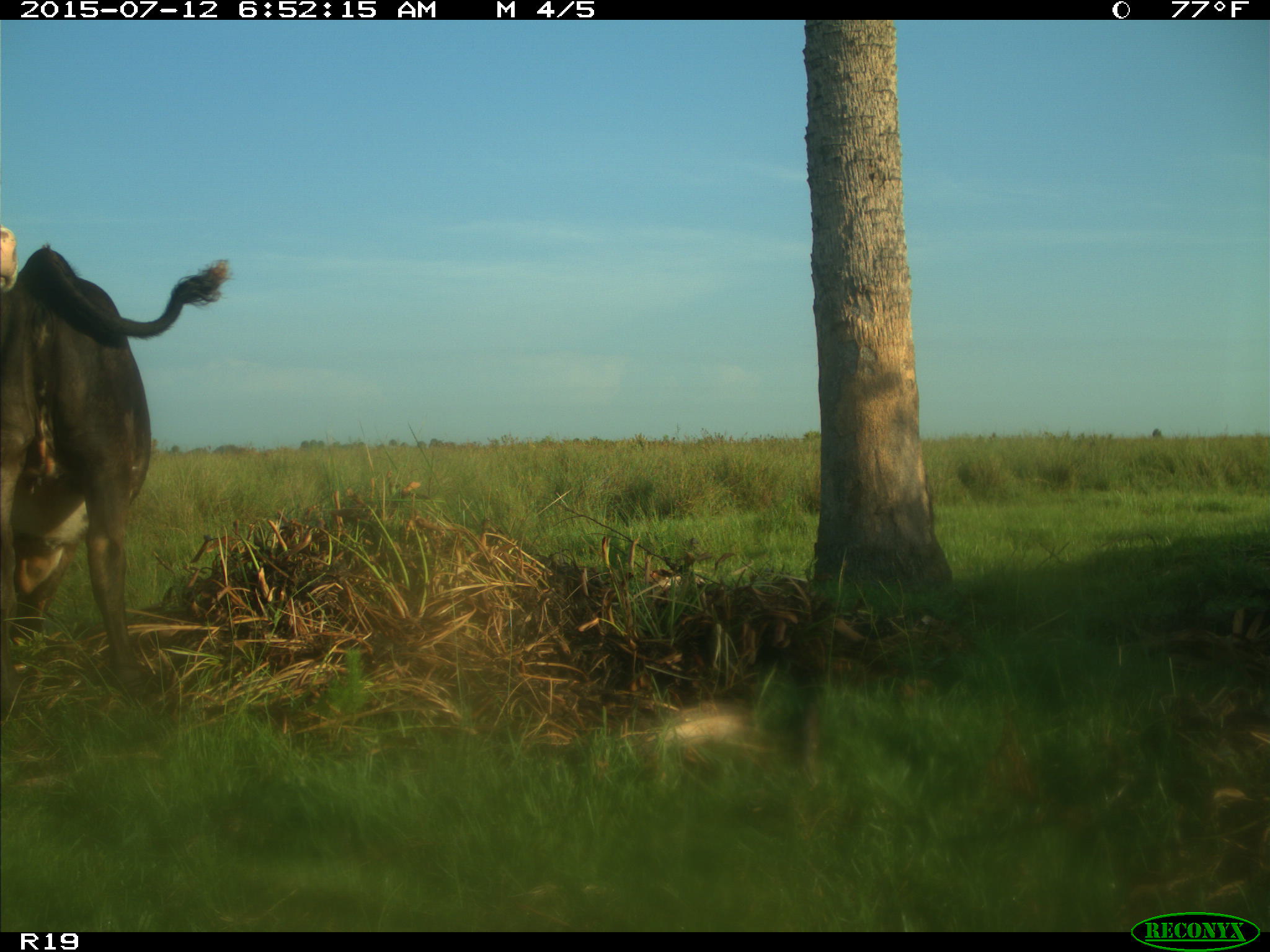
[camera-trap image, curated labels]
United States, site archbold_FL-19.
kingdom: Animalia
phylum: Chordata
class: Mammalia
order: Artiodactyla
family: Bovidae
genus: Bos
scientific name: Bos taurus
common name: domestic cow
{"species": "Bos taurus (domestic cow)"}